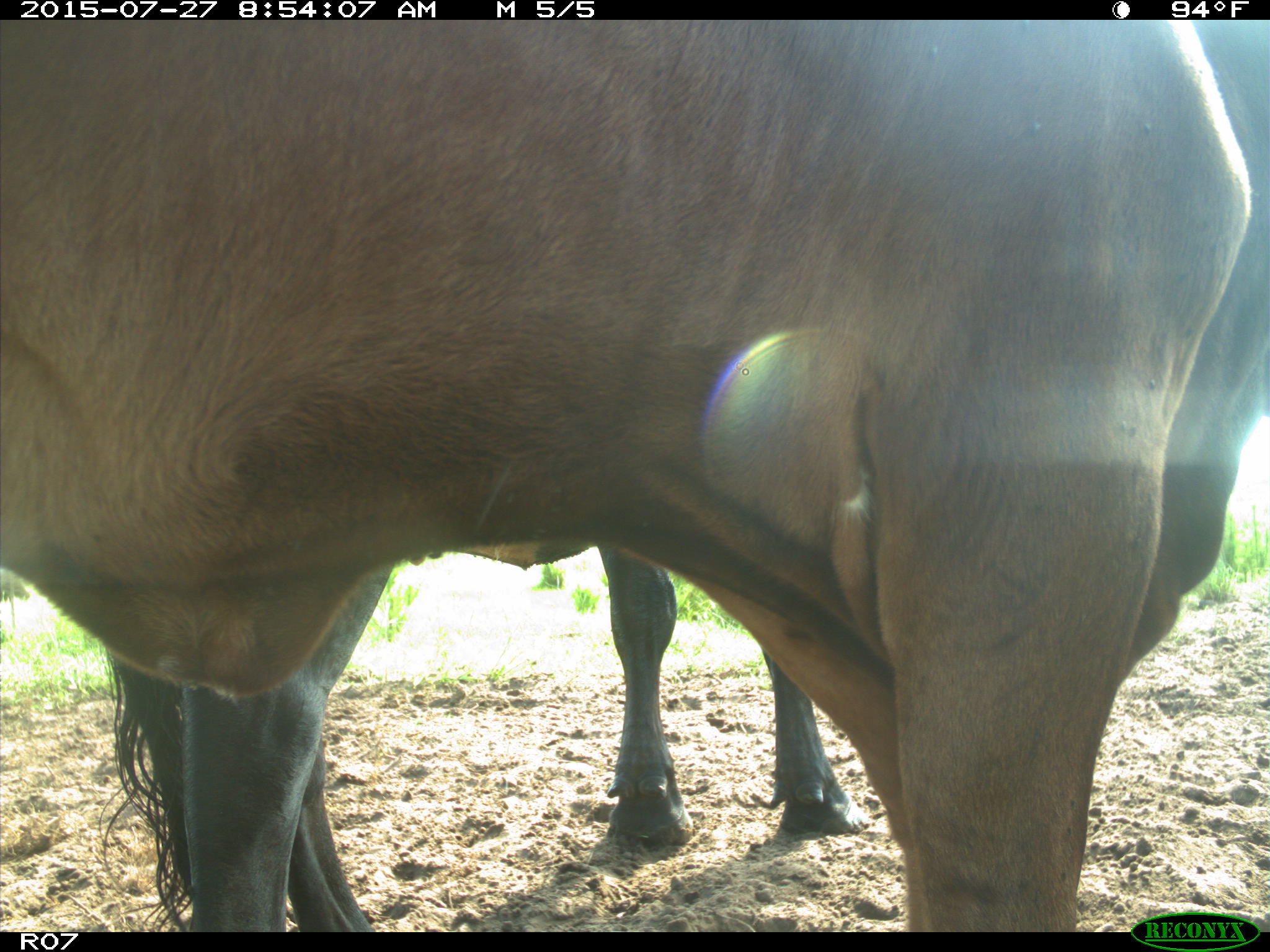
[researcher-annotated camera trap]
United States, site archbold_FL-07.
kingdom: Animalia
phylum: Chordata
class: Mammalia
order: Artiodactyla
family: Bovidae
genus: Bos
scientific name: Bos taurus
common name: domestic cow